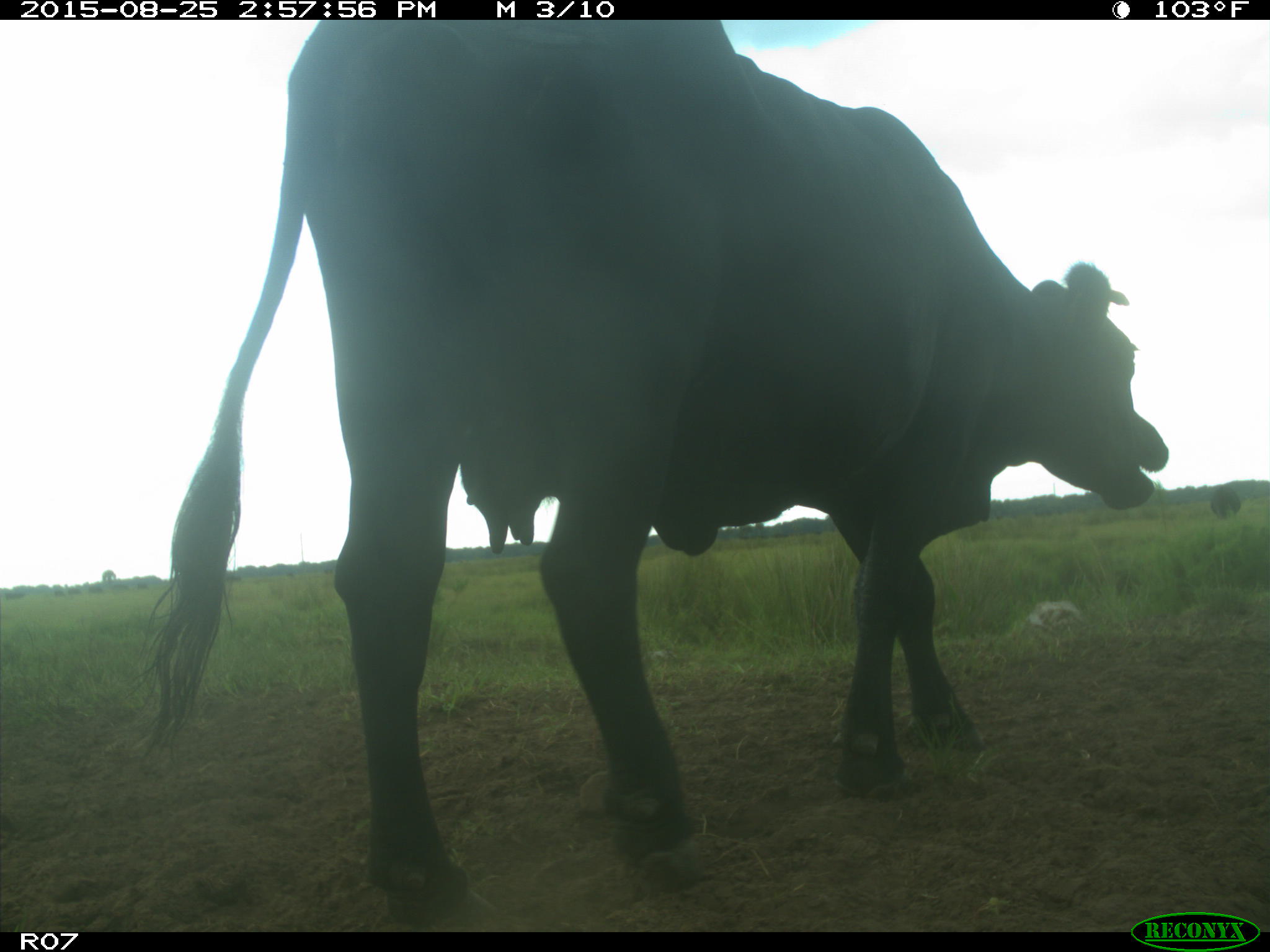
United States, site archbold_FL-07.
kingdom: Animalia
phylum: Chordata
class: Mammalia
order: Artiodactyla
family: Bovidae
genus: Bos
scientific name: Bos taurus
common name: domestic cow